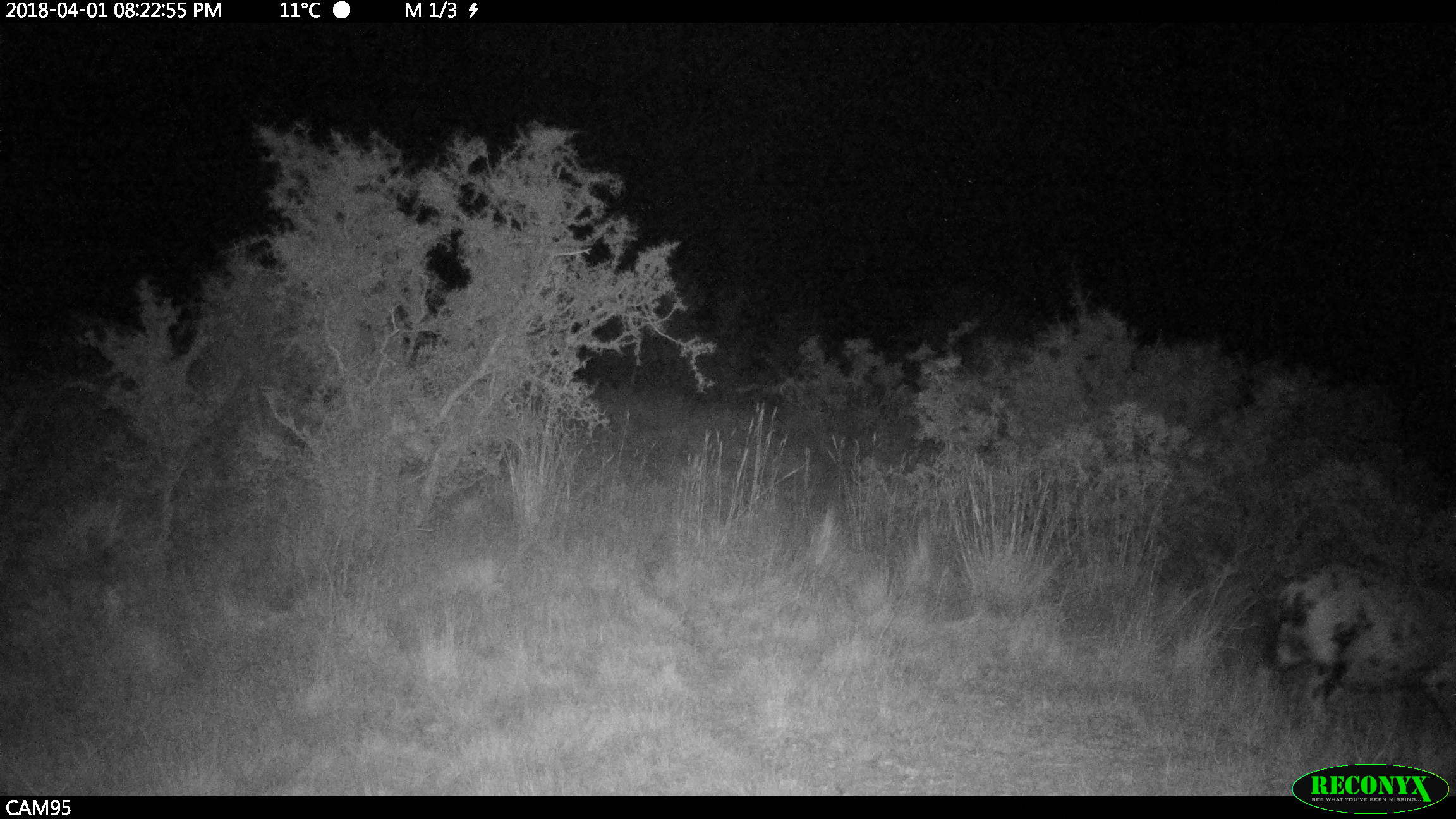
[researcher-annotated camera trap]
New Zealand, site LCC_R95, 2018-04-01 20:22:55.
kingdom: Animalia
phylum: Chordata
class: Mammalia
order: Artiodactyla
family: Suidae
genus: Sus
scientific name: Sus scrofa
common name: pig